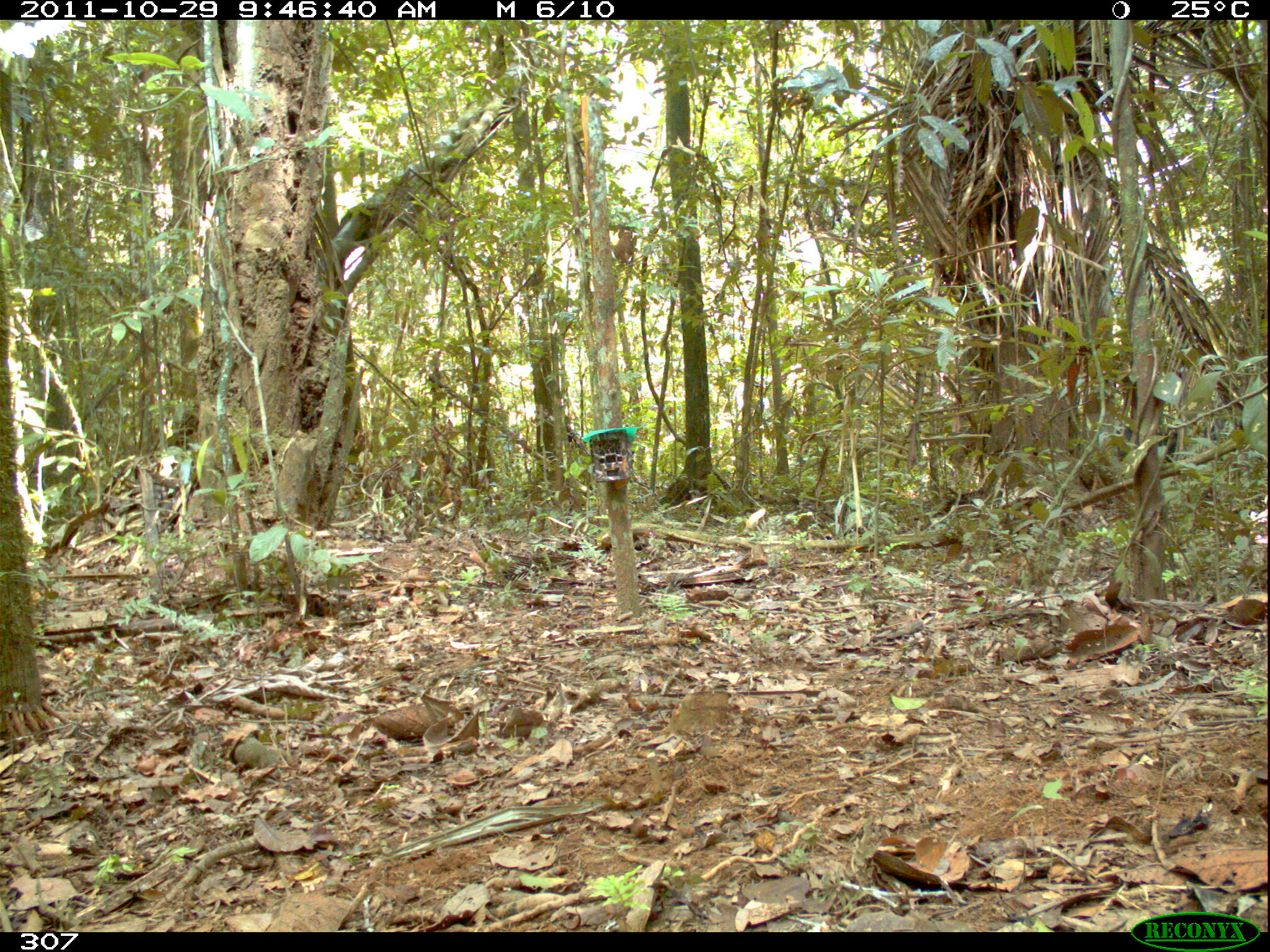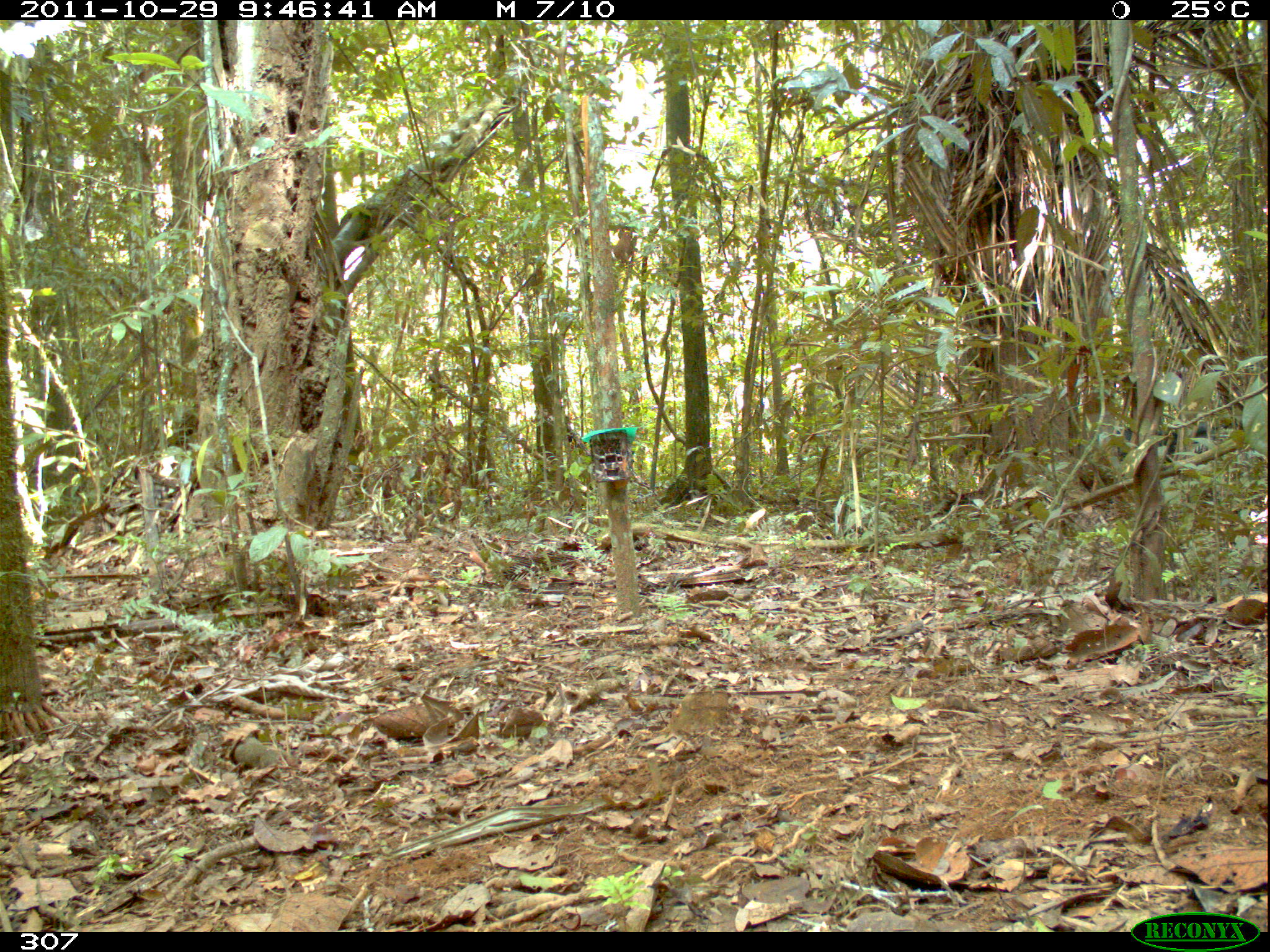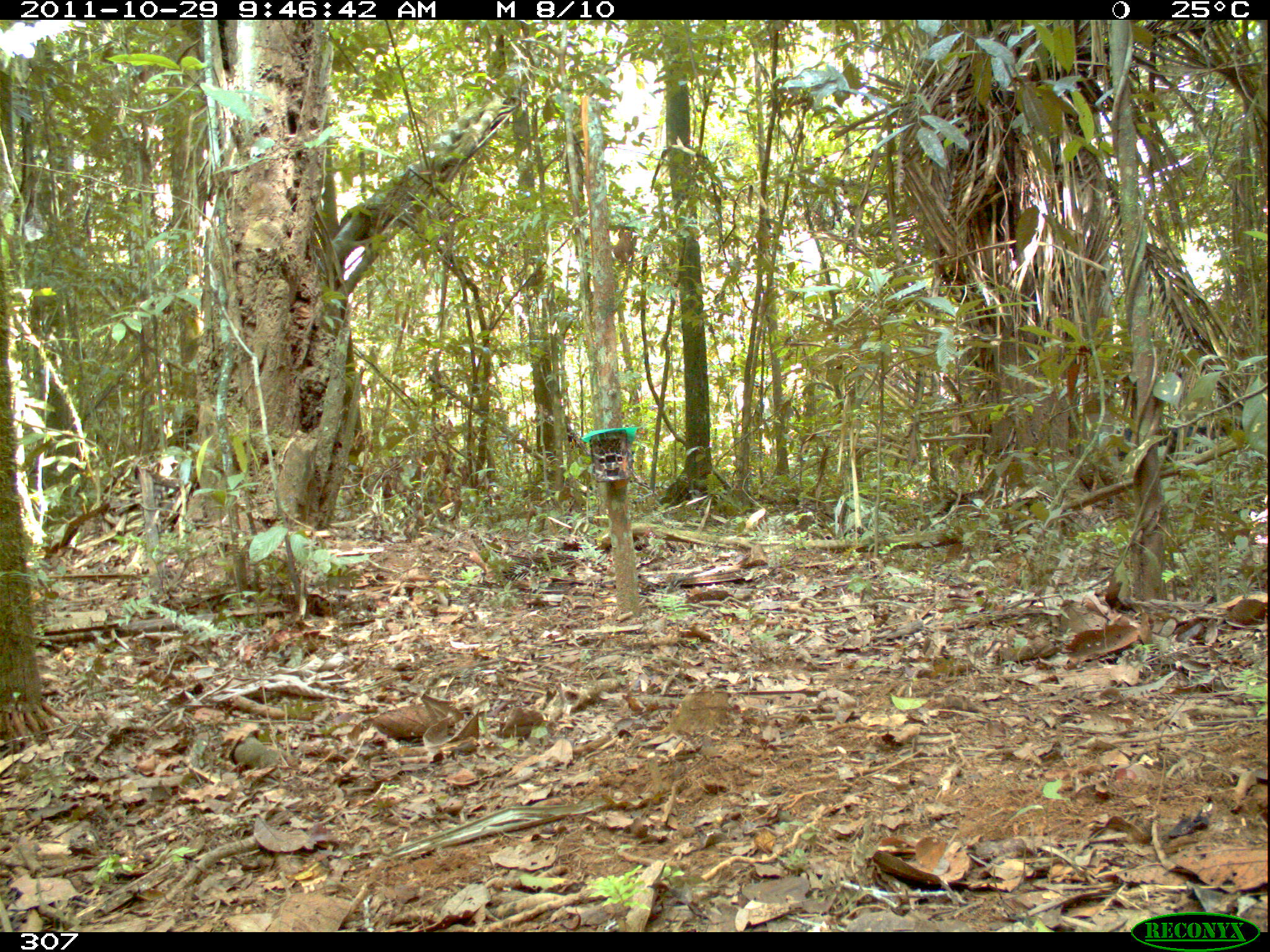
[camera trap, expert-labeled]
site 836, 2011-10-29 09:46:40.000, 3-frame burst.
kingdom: Animalia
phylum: Chordata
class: Mammalia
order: Artiodactyla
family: Tayassuidae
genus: Tayassu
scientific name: Tayassu pecari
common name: white-lipped peccary